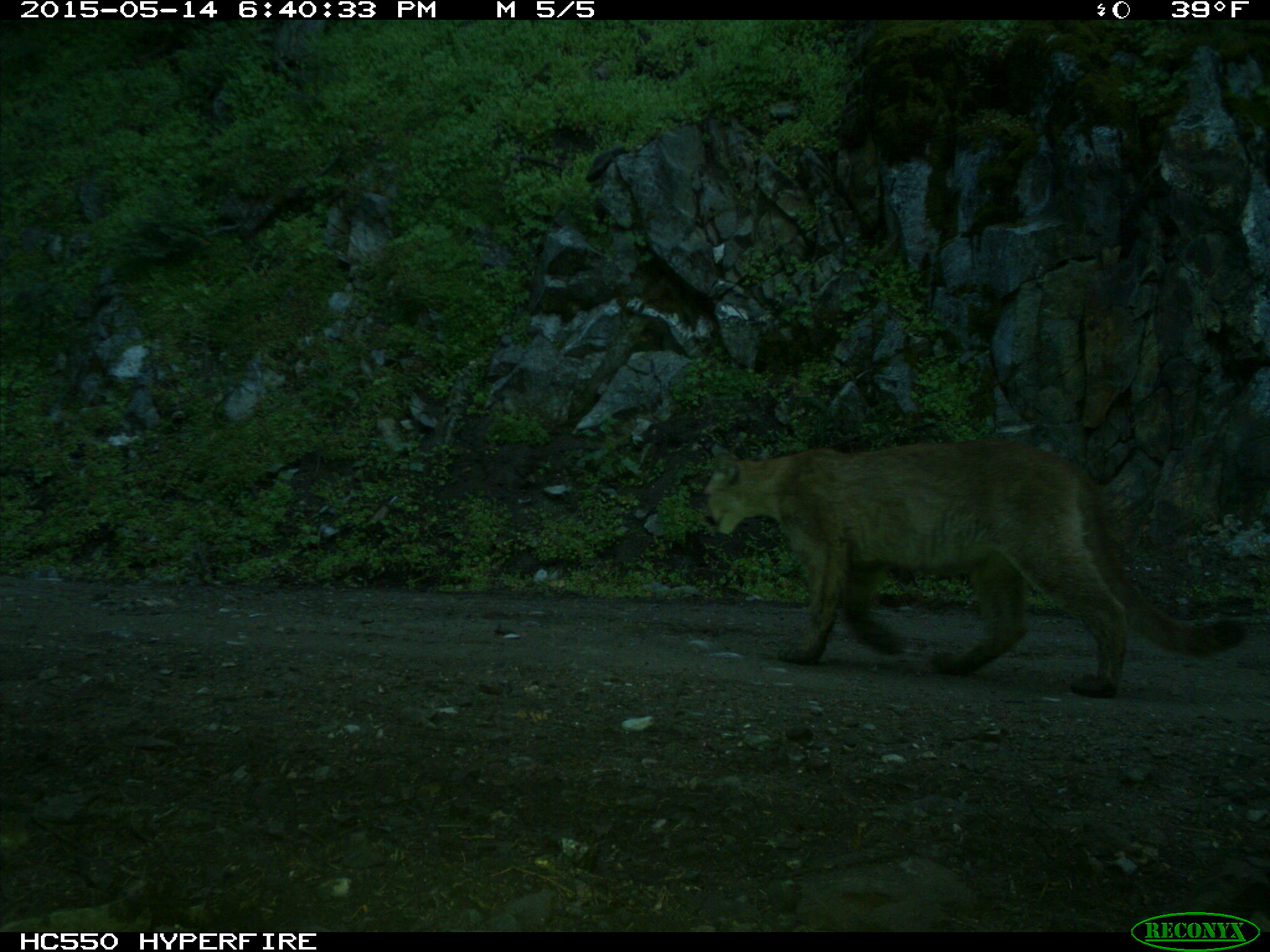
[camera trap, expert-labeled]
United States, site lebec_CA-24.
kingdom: Animalia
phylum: Chordata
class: Mammalia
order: Carnivora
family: Felidae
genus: Puma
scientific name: Puma concolor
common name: mountain lion